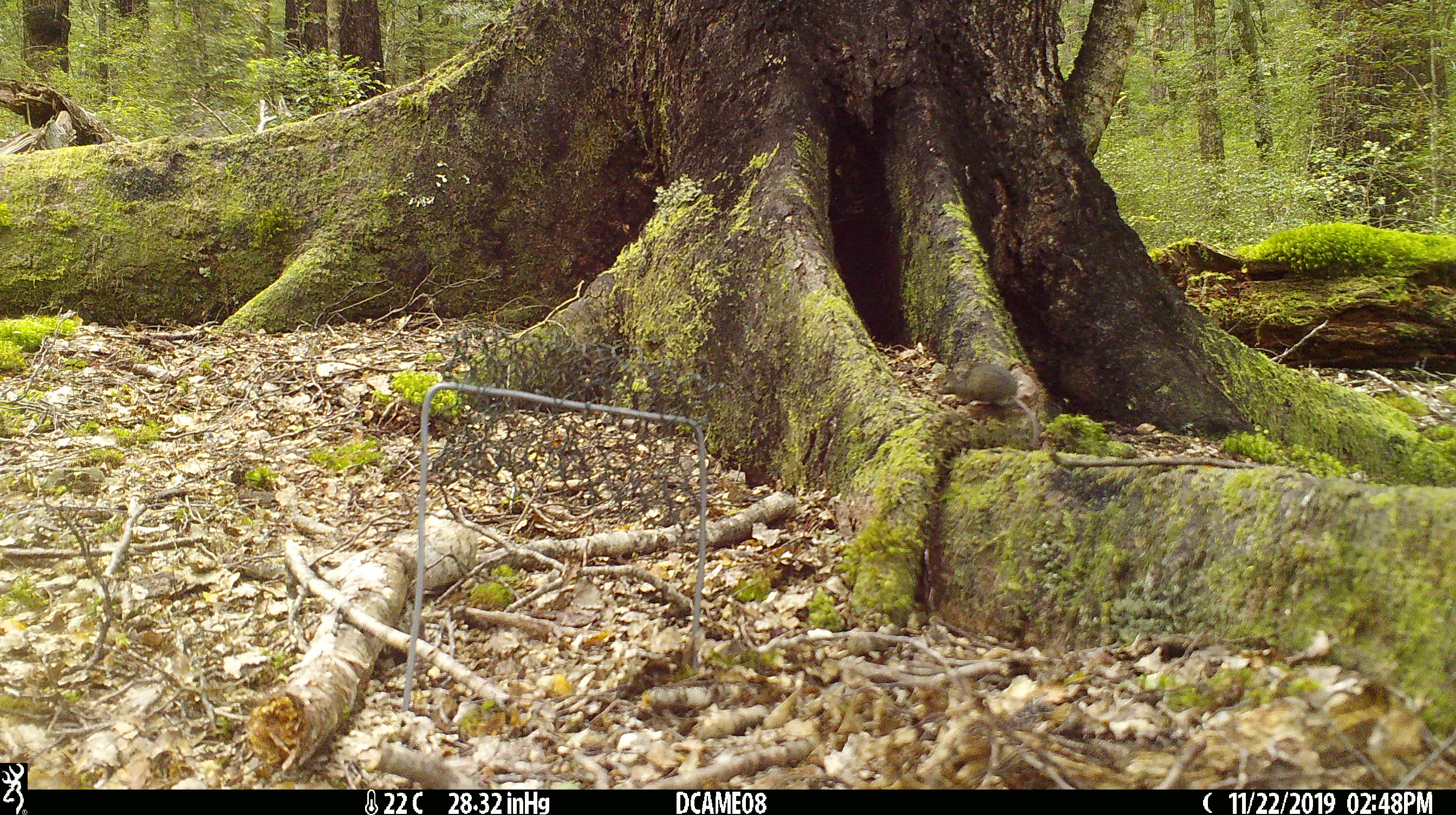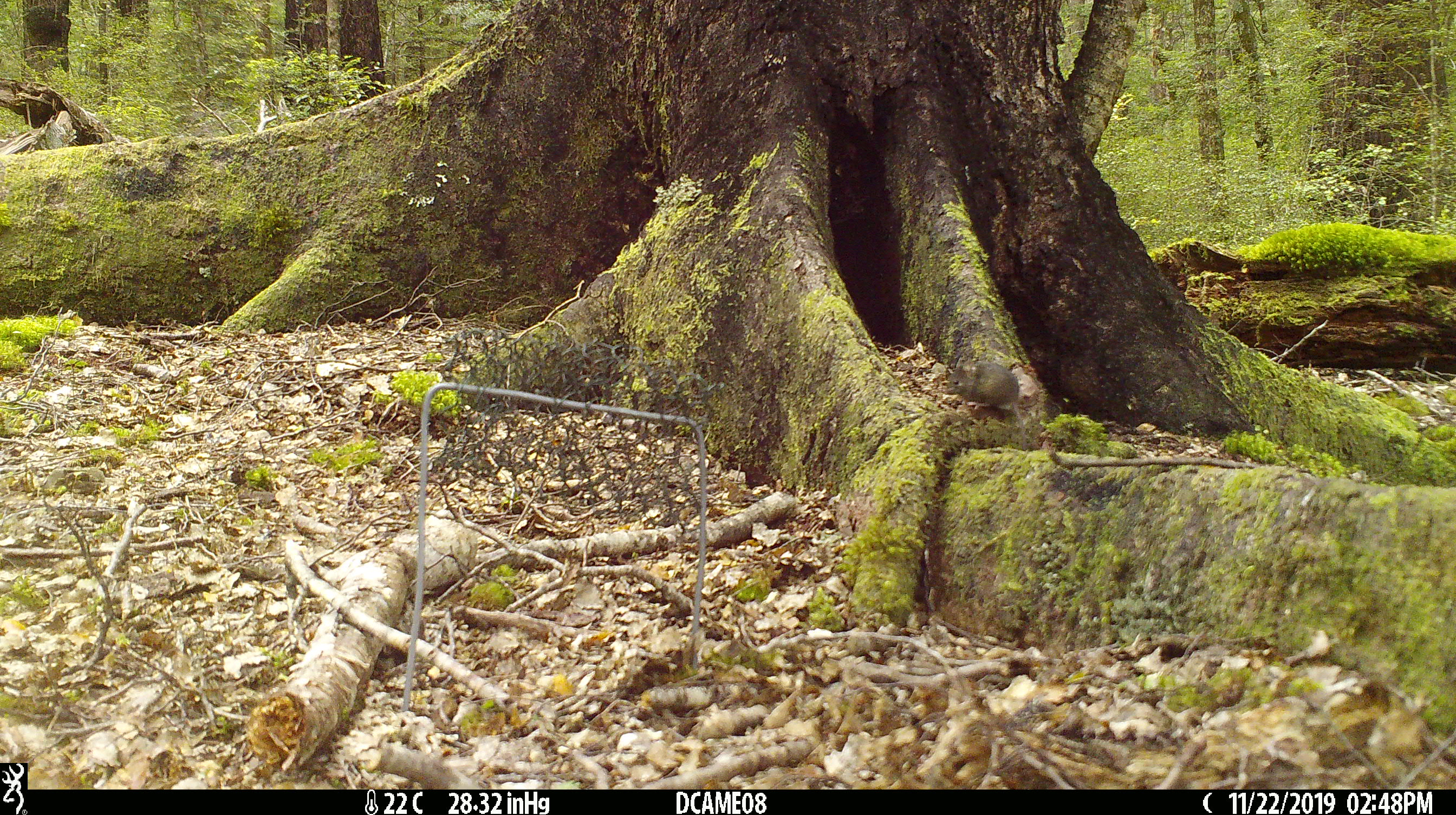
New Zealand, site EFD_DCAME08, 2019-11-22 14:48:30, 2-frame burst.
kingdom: Animalia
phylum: Chordata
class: Mammalia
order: Rodentia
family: Muridae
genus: Mus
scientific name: Mus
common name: mouse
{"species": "mouse (Mus)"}